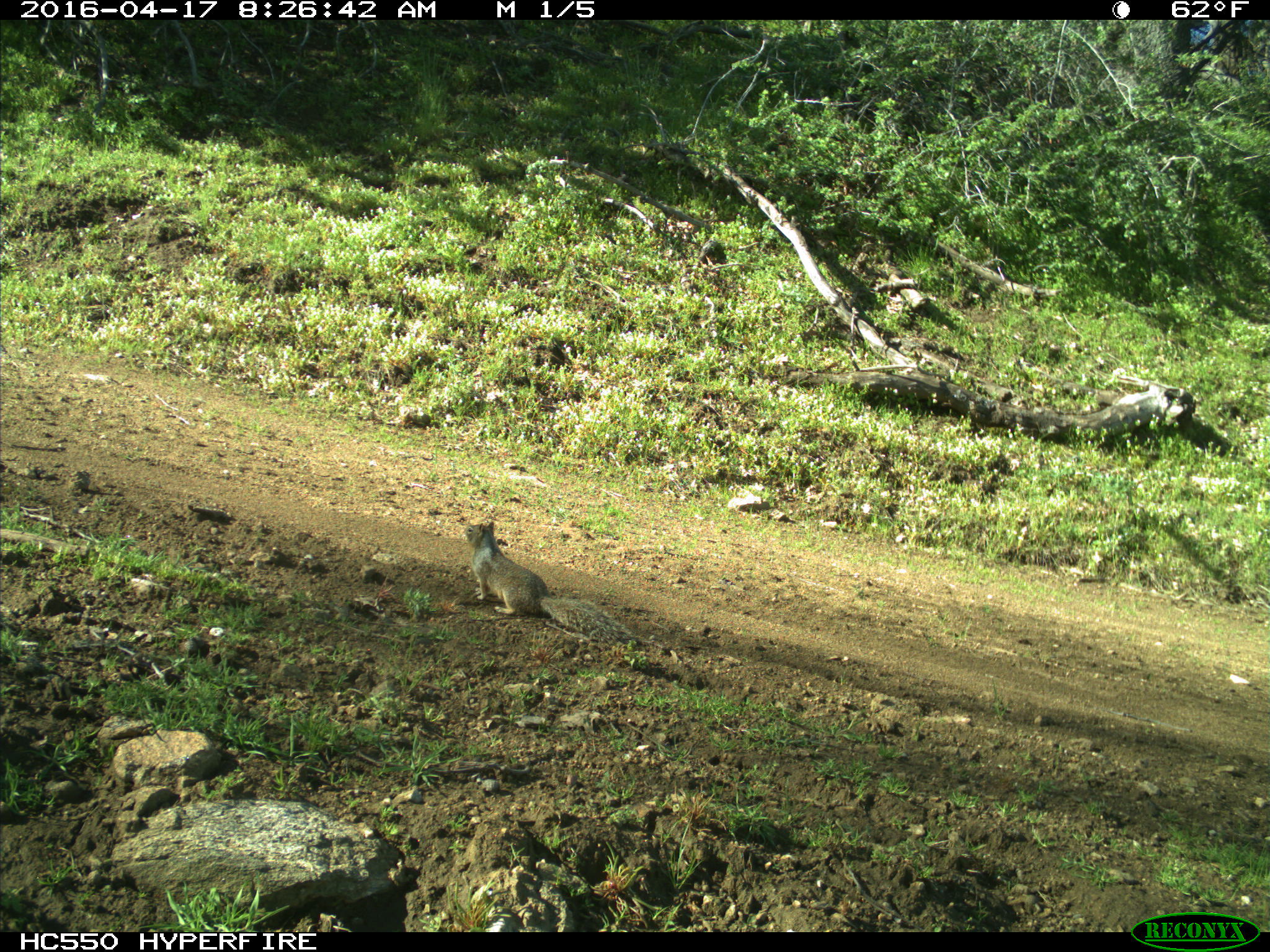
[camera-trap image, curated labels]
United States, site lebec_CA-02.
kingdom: Animalia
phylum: Chordata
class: Mammalia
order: Rodentia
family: Sciuridae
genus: Otospermophilus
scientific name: Otospermophilus beecheyi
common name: california ground squirrel